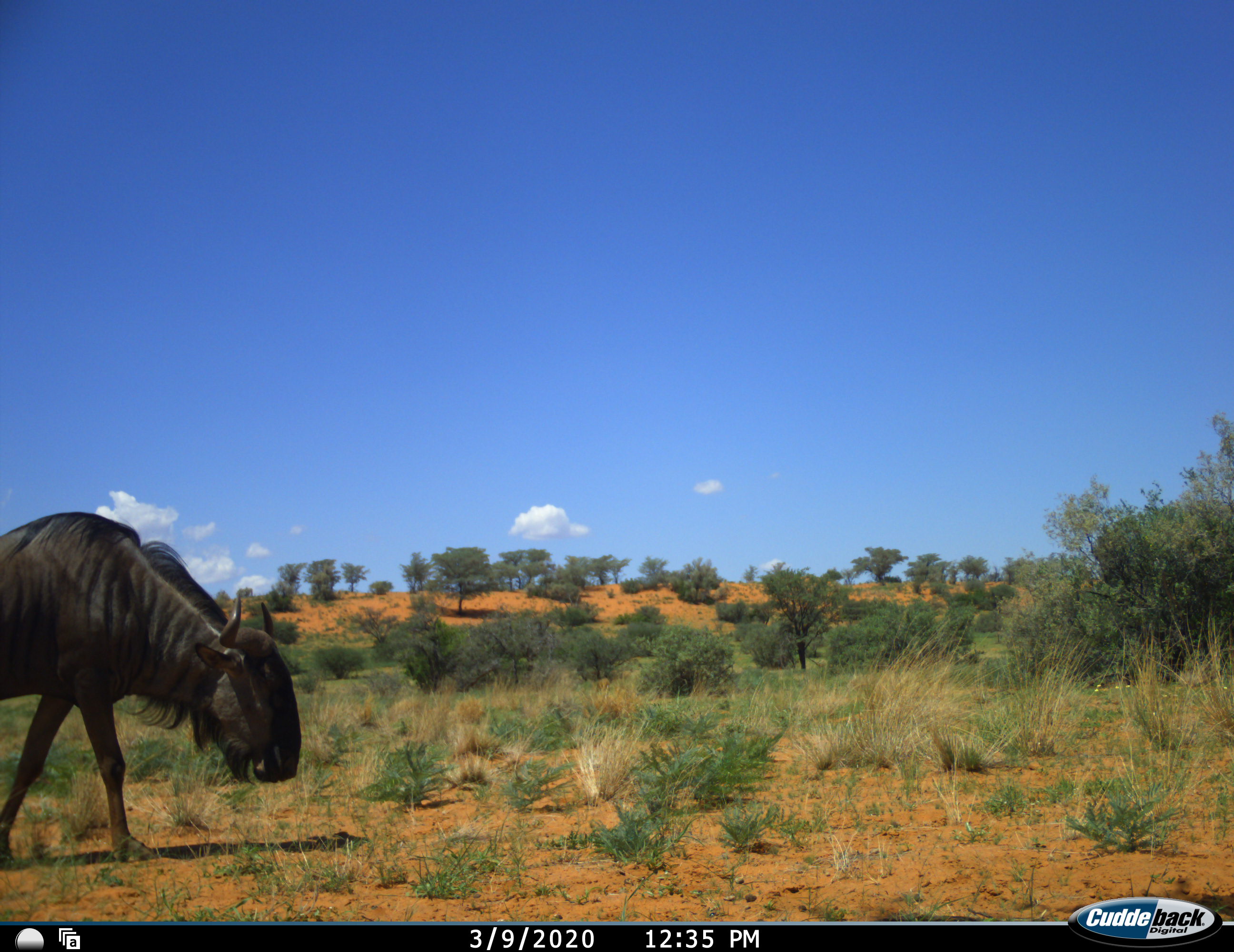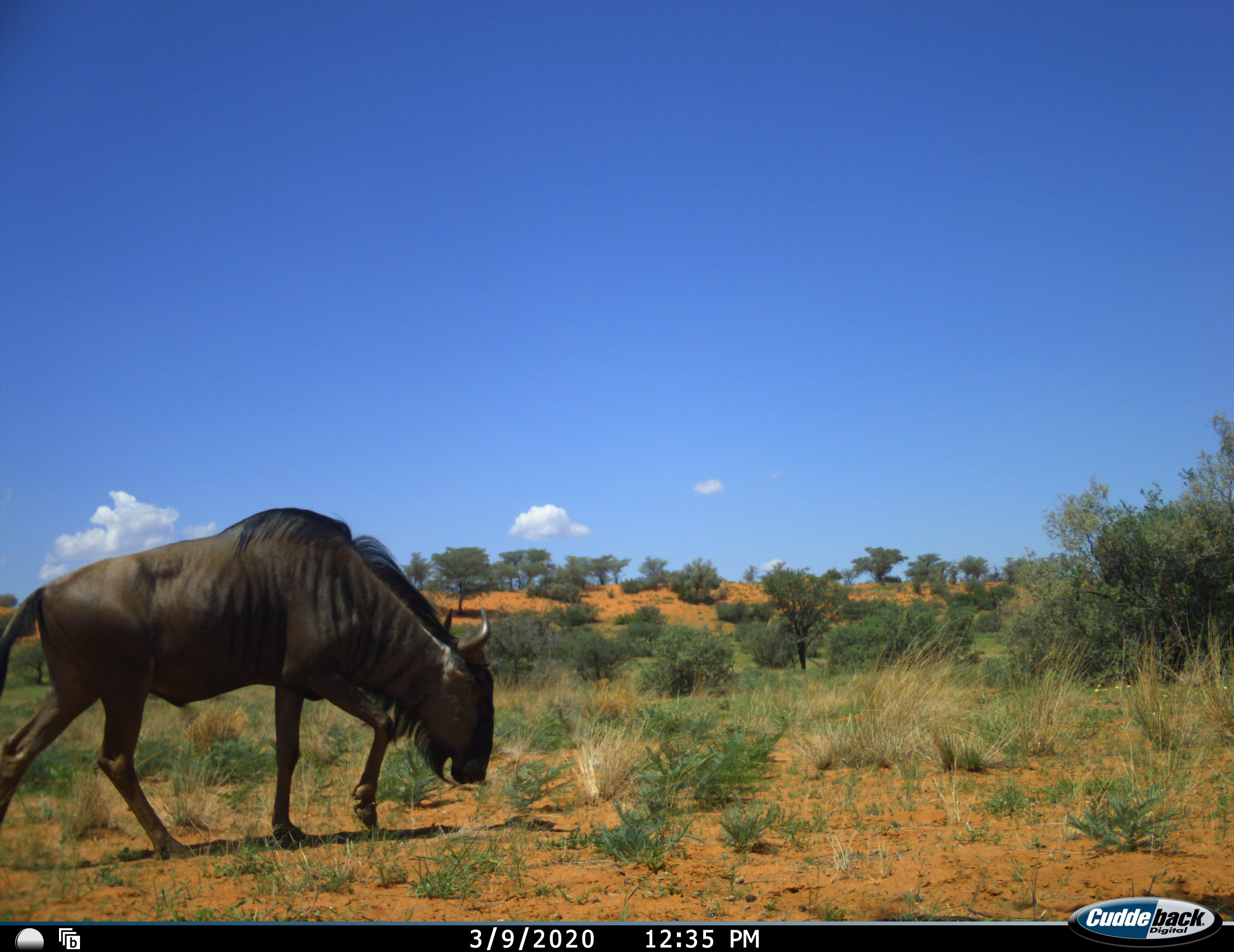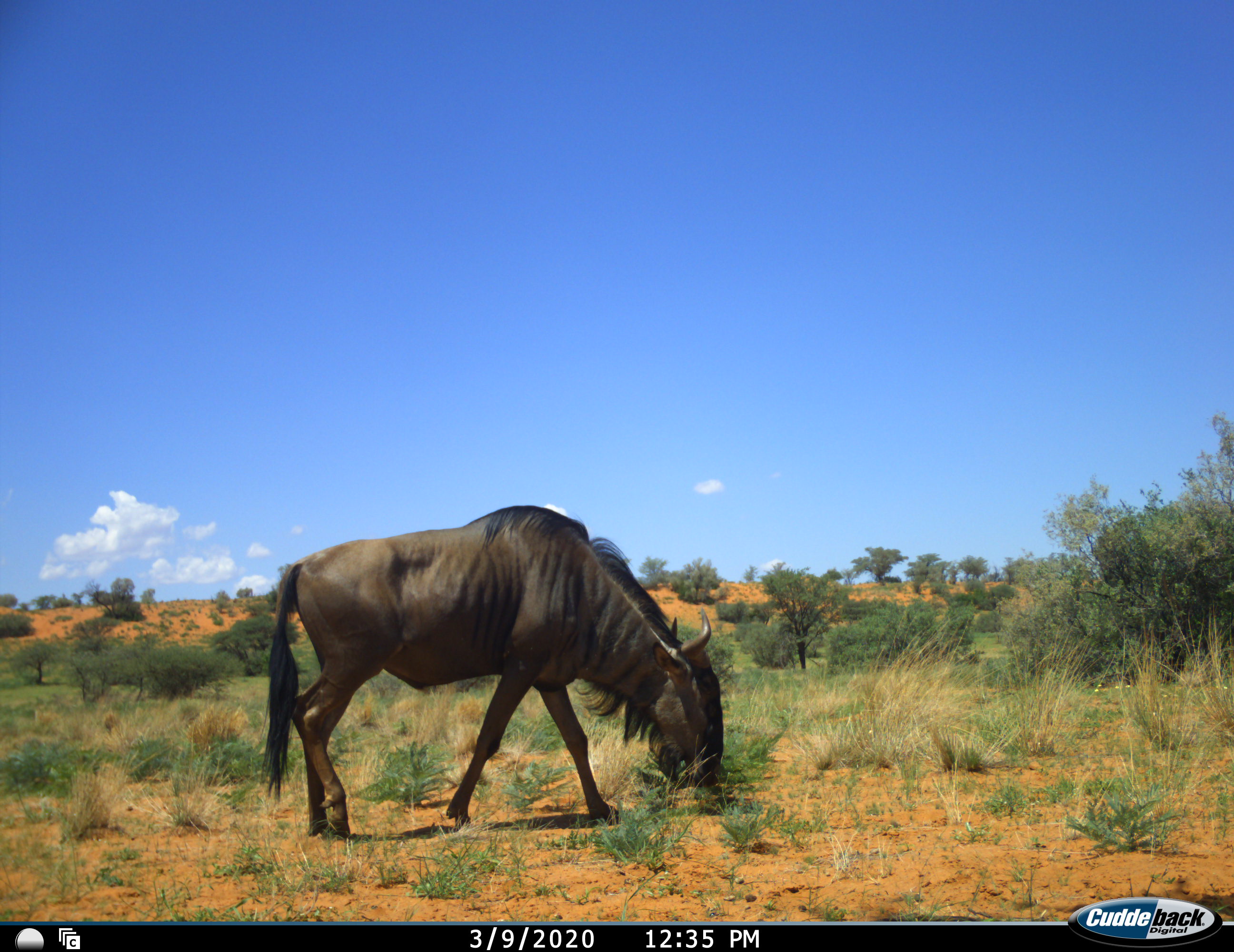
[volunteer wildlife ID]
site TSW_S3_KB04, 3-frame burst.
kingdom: Animalia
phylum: Chordata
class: Mammalia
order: Artiodactyla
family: Bovidae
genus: Connochaetes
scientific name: Connochaetes taurinus taurinus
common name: blue wildebeest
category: wildebeestblue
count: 1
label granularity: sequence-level